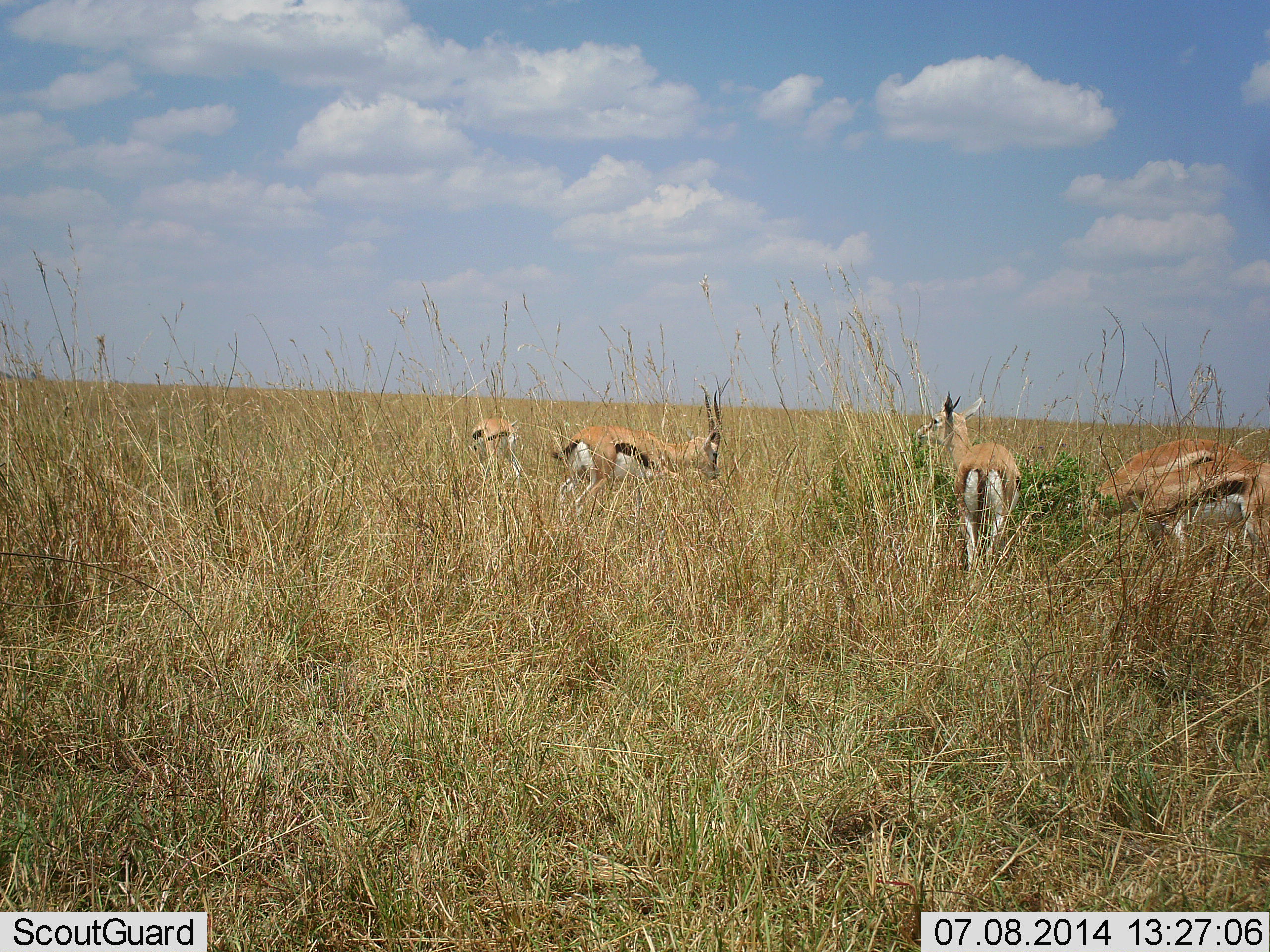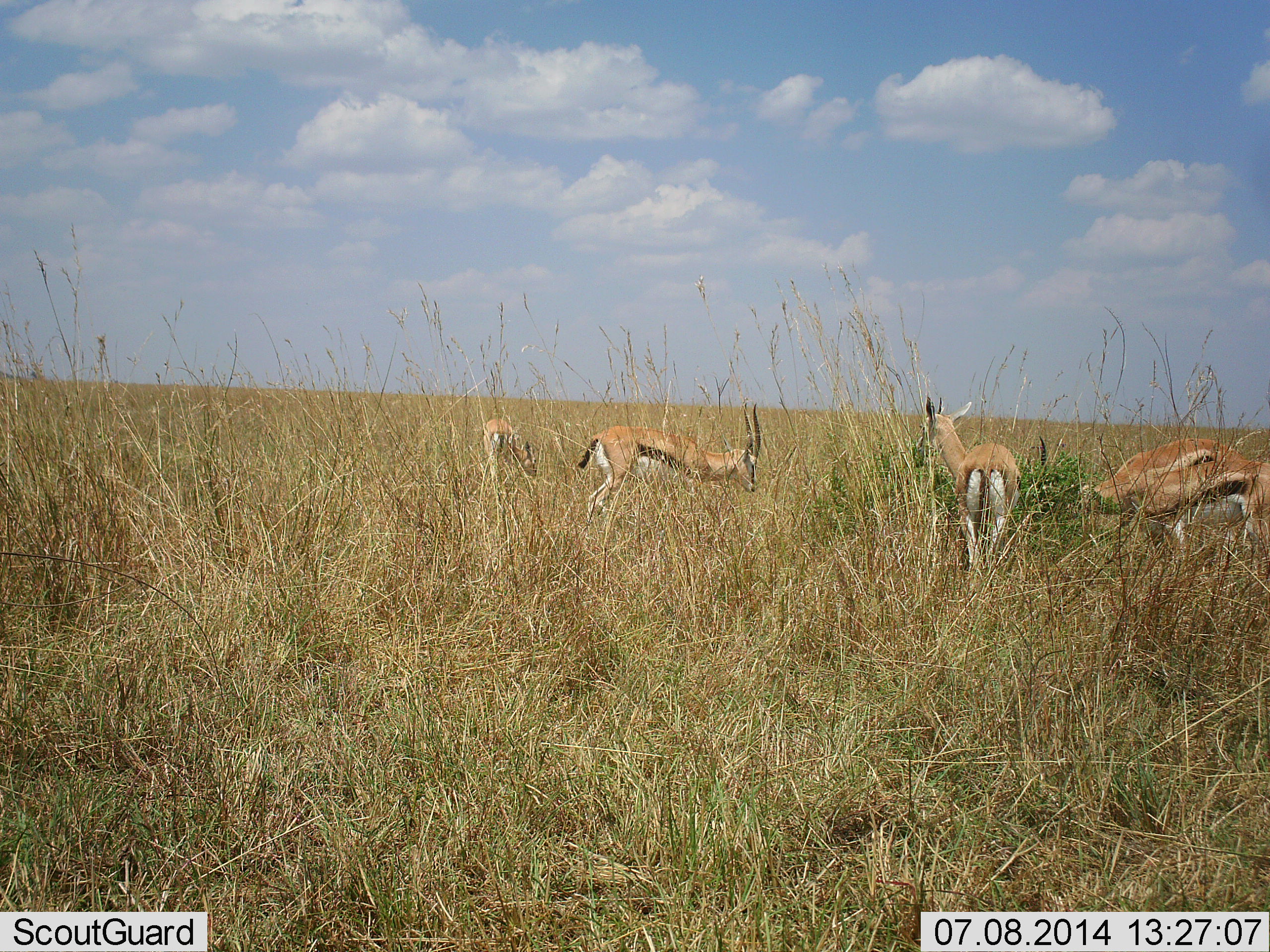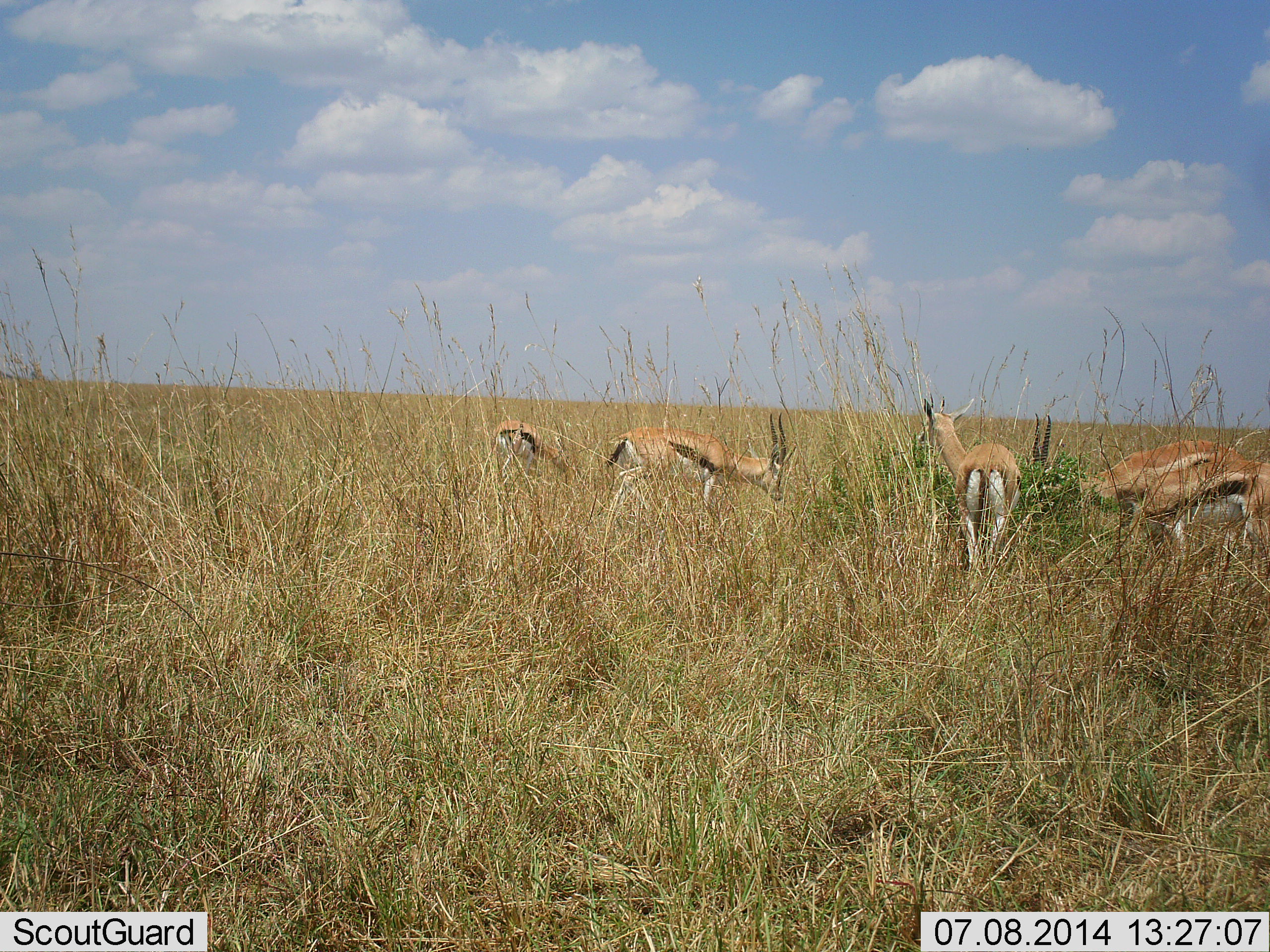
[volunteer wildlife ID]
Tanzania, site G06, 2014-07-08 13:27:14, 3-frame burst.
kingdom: Animalia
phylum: Chordata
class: Mammalia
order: Artiodactyla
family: Bovidae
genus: Eudorcas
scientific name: Eudorcas thomsonii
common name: thomson's gazelle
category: gazellethomsons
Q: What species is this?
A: Gazellethomsons (thomson's gazelle) (Eudorcas thomsonii).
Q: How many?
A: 5.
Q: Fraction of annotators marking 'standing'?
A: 50%.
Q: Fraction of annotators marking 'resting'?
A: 0%.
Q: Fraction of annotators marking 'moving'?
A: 30%.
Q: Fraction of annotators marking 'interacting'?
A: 0%.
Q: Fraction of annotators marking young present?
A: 0%.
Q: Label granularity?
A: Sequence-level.